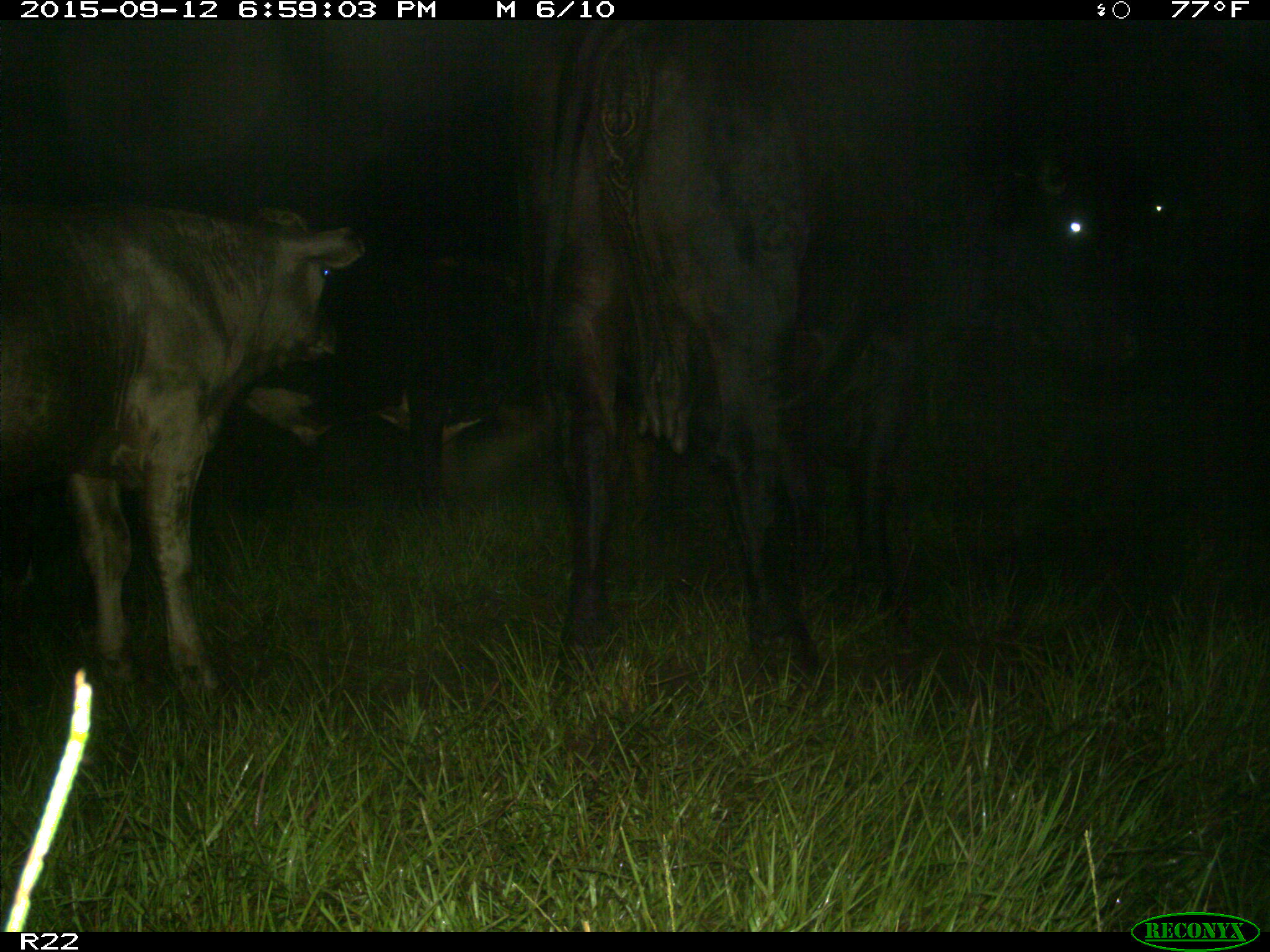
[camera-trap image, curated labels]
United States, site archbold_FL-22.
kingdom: Animalia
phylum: Chordata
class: Mammalia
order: Artiodactyla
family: Bovidae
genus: Bos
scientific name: Bos taurus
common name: domestic cow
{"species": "Bos taurus (domestic cow)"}